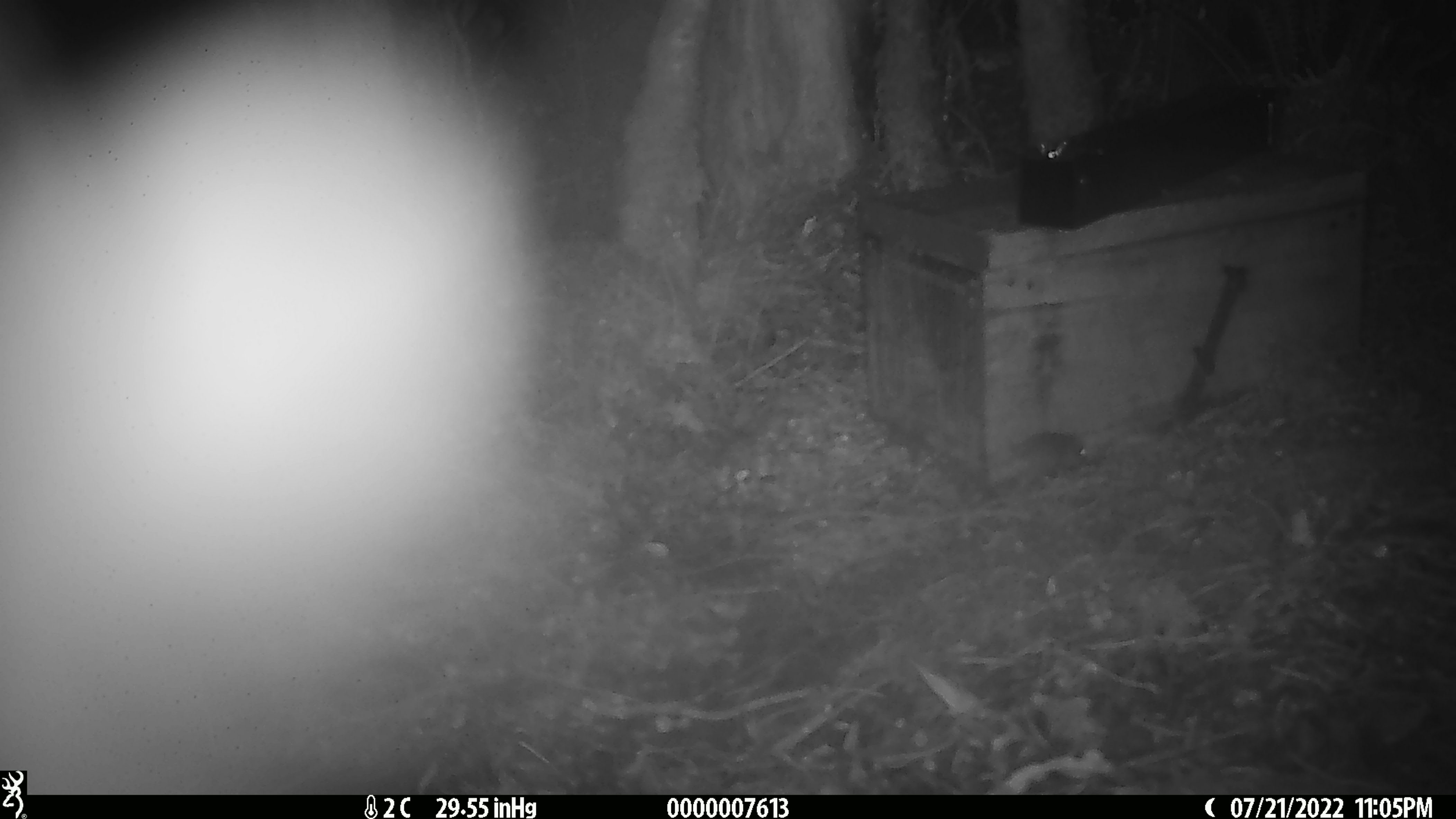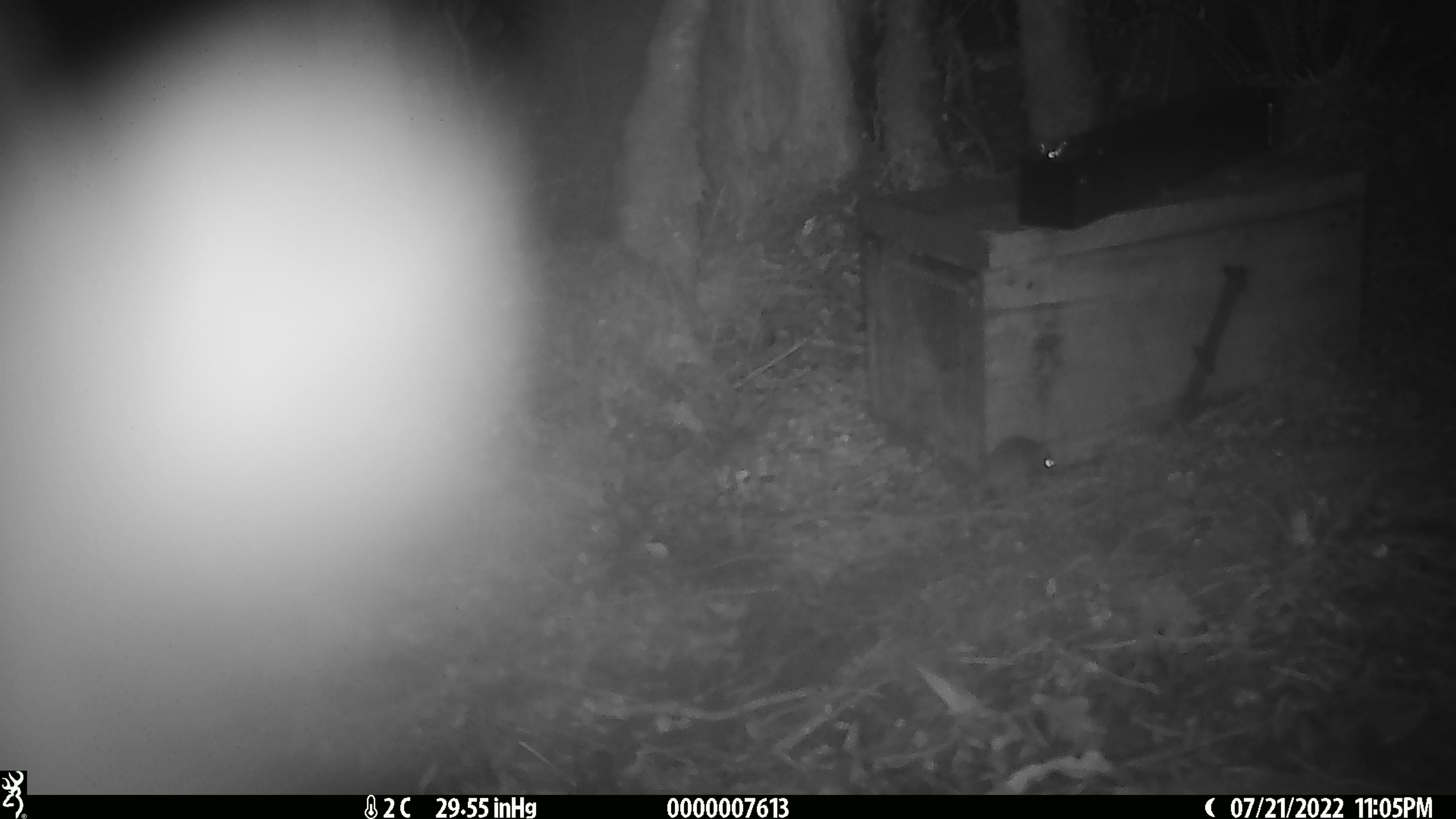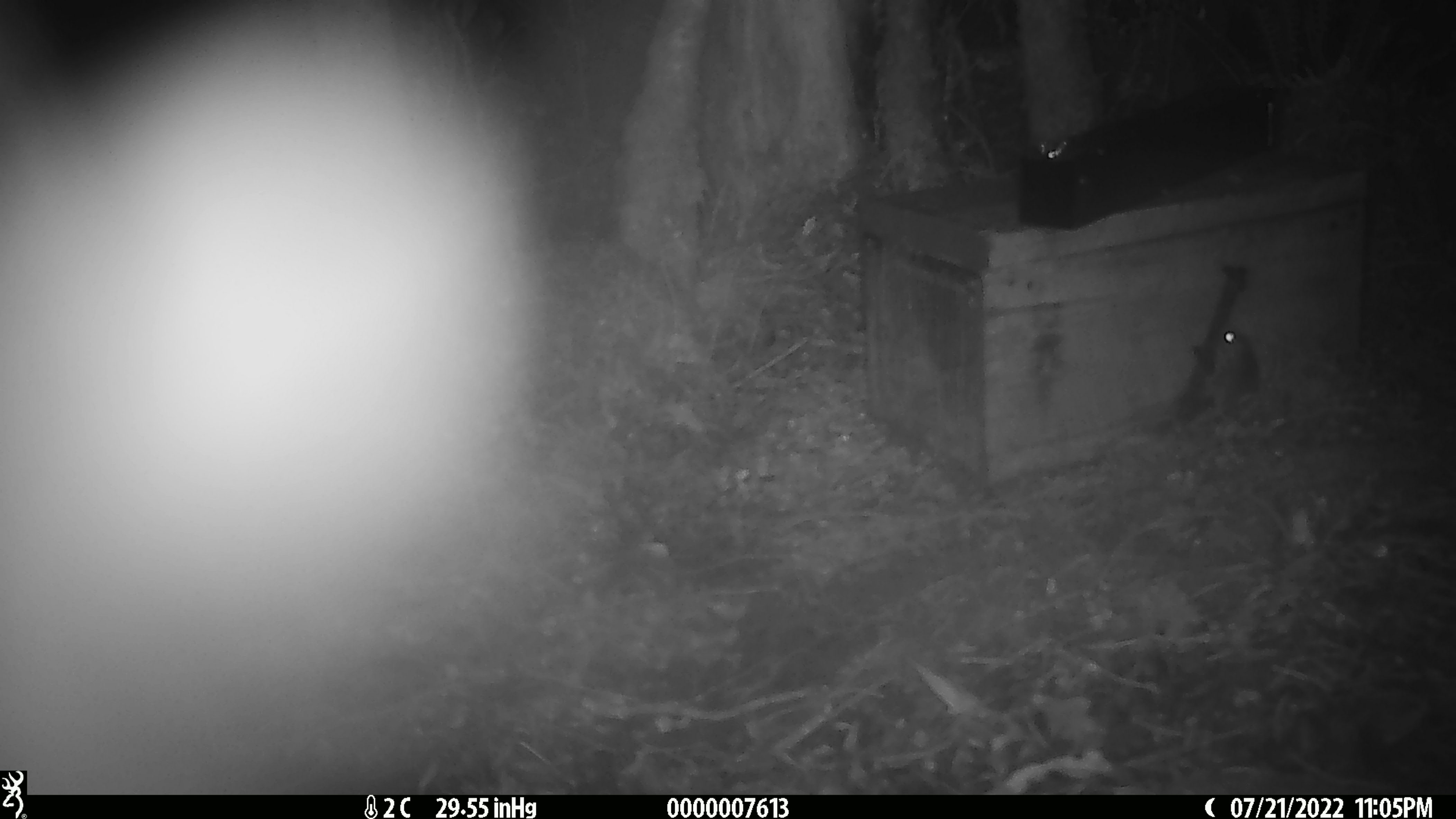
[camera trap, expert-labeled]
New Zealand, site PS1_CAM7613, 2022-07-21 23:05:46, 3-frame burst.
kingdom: Animalia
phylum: Chordata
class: Mammalia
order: Rodentia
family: Muridae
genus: Mus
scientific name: Mus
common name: mouse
Mouse (Mus).